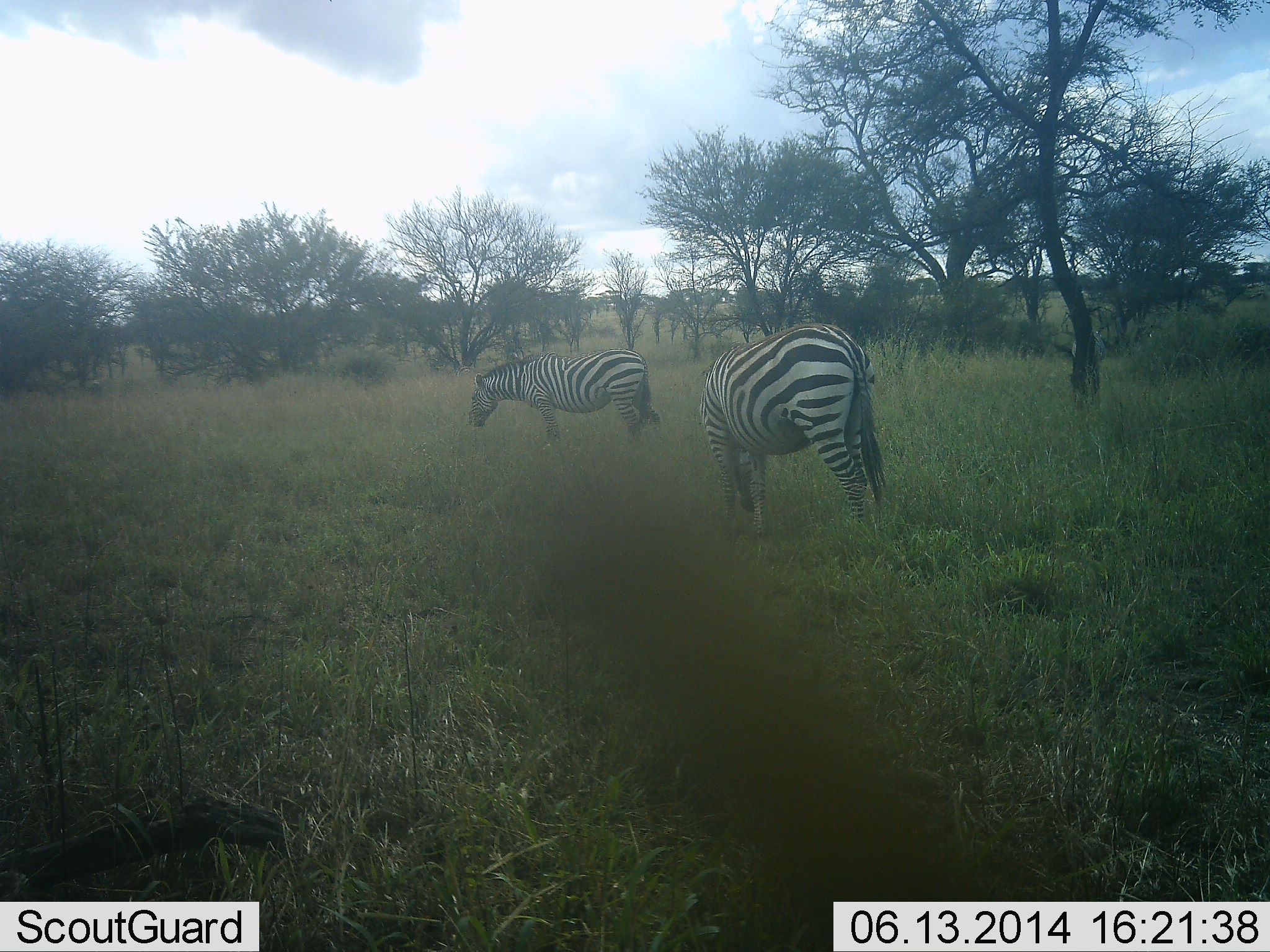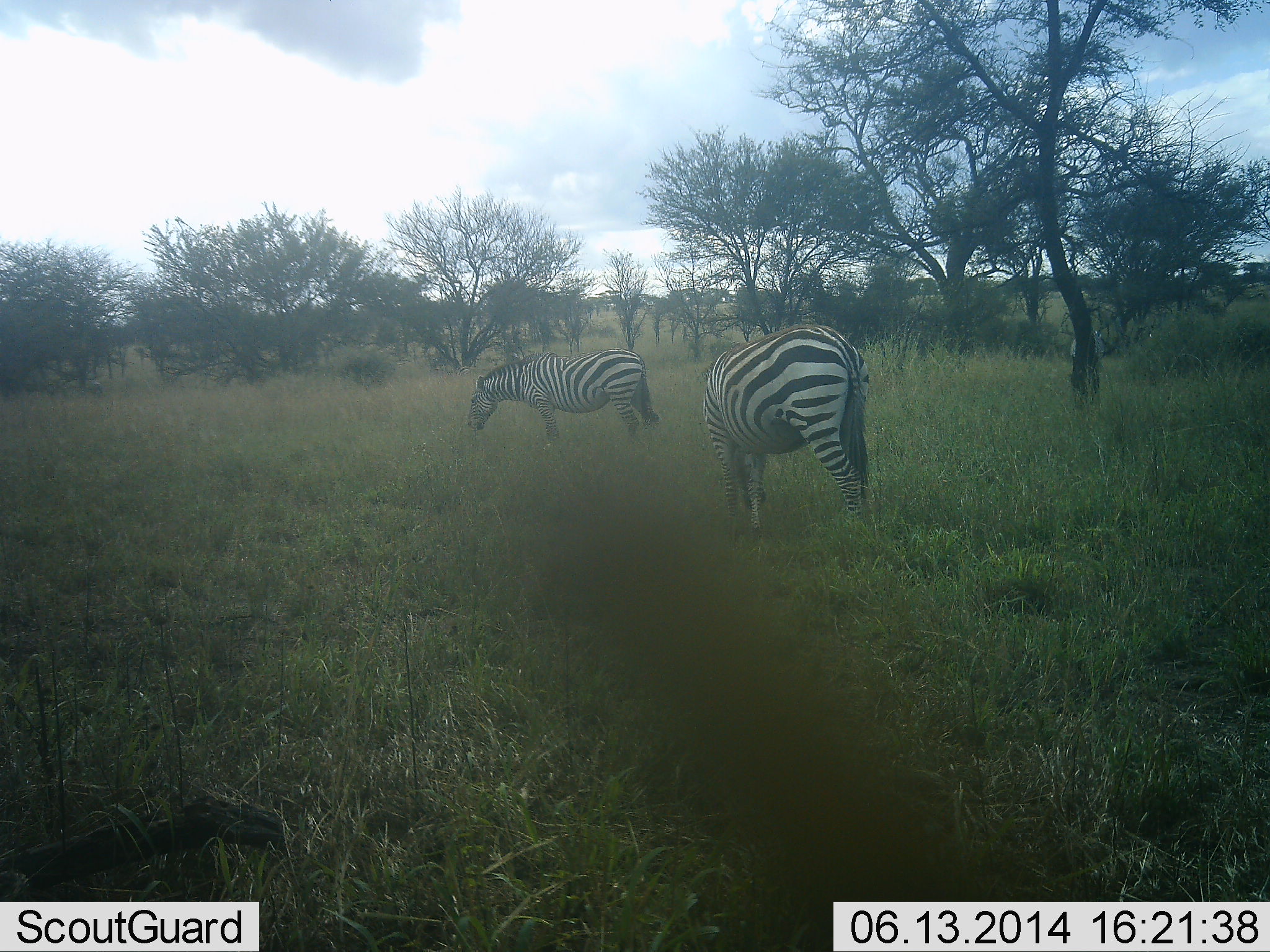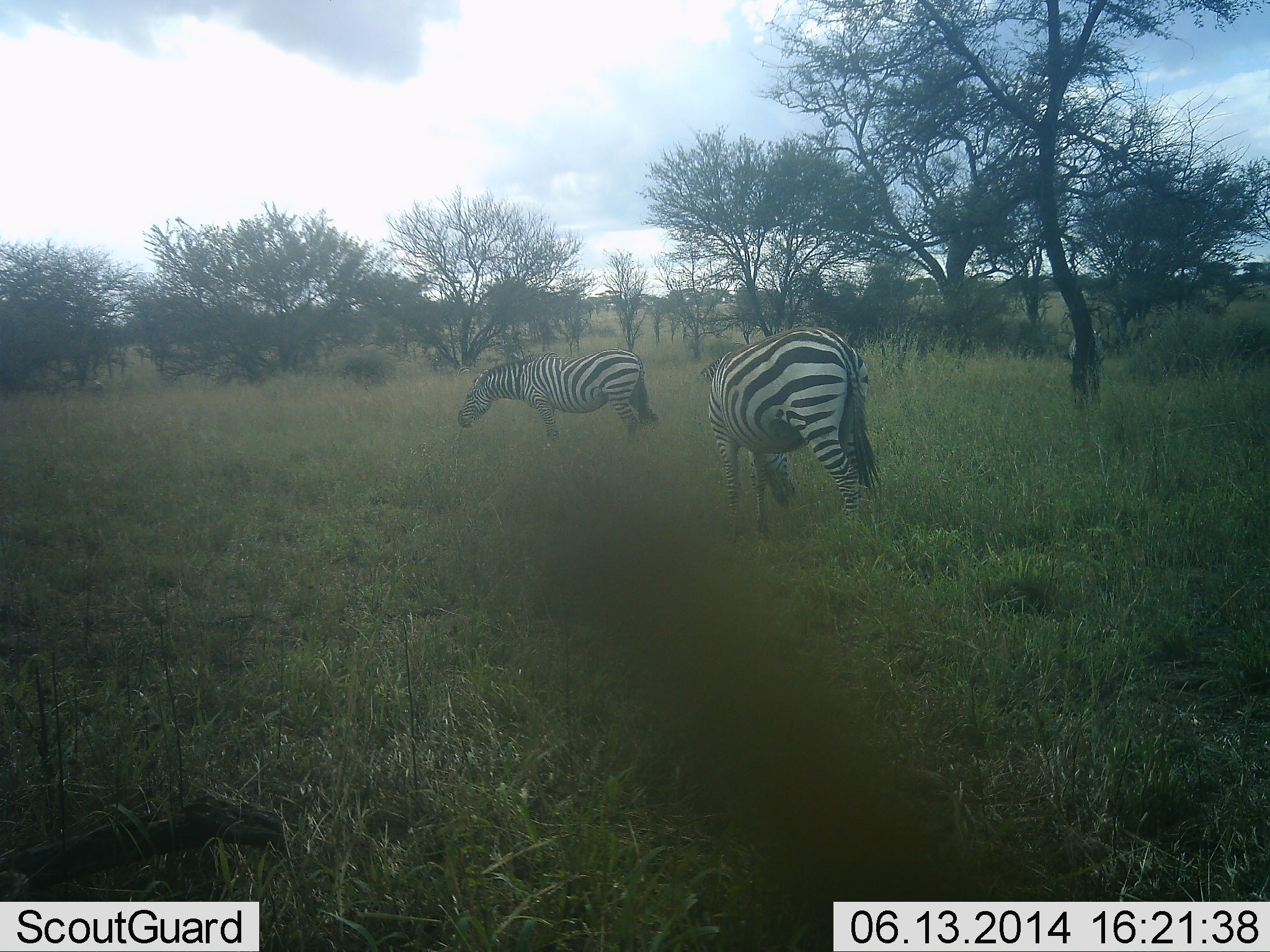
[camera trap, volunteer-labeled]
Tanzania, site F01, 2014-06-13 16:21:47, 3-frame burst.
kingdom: Animalia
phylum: Chordata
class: Mammalia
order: Perissodactyla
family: Equidae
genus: Equus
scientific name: Equus quagga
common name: plains zebra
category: zebra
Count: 3.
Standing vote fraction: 20%.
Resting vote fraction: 0%.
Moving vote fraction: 0%.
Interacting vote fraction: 0%.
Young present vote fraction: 0%.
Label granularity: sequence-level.